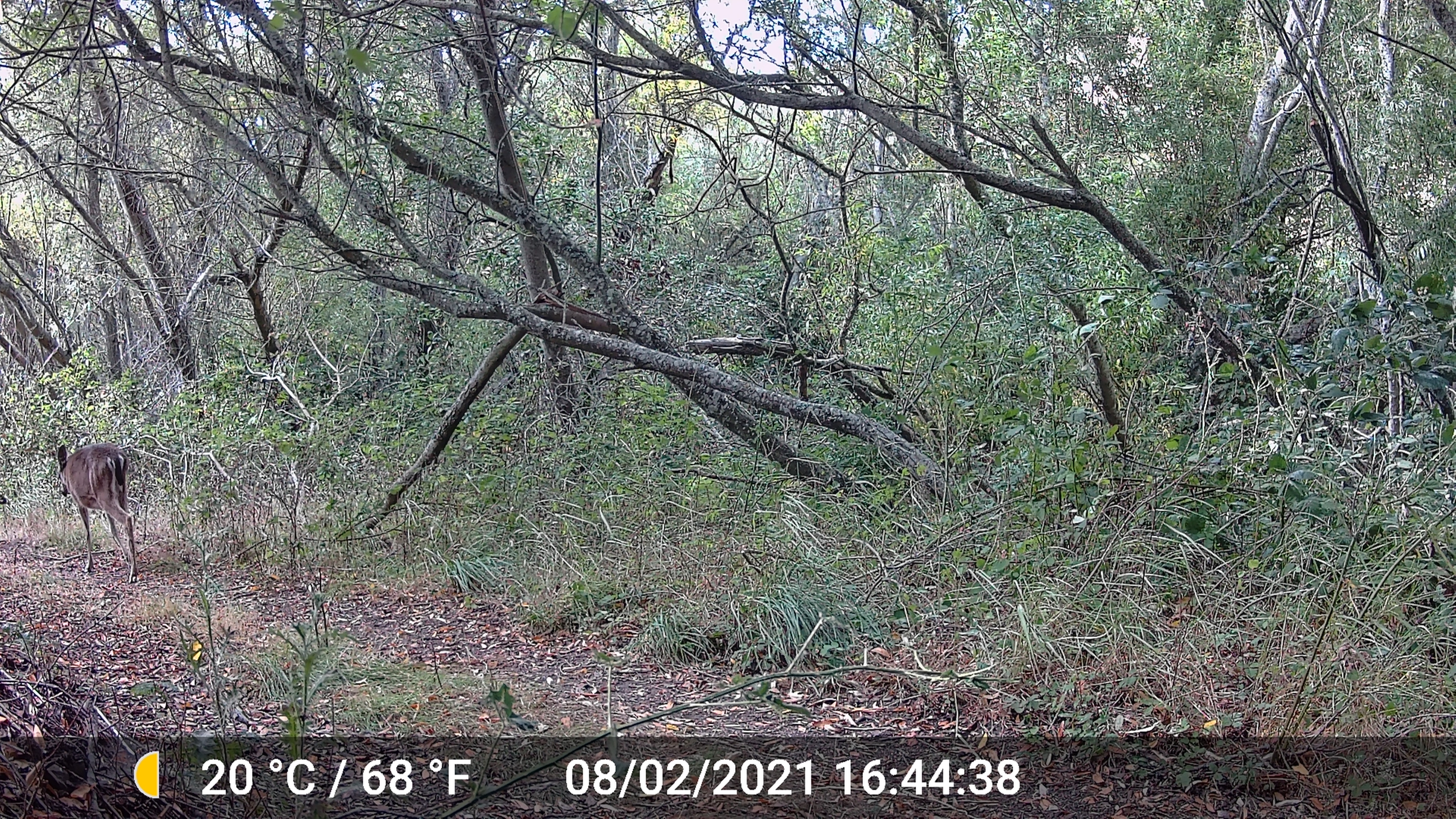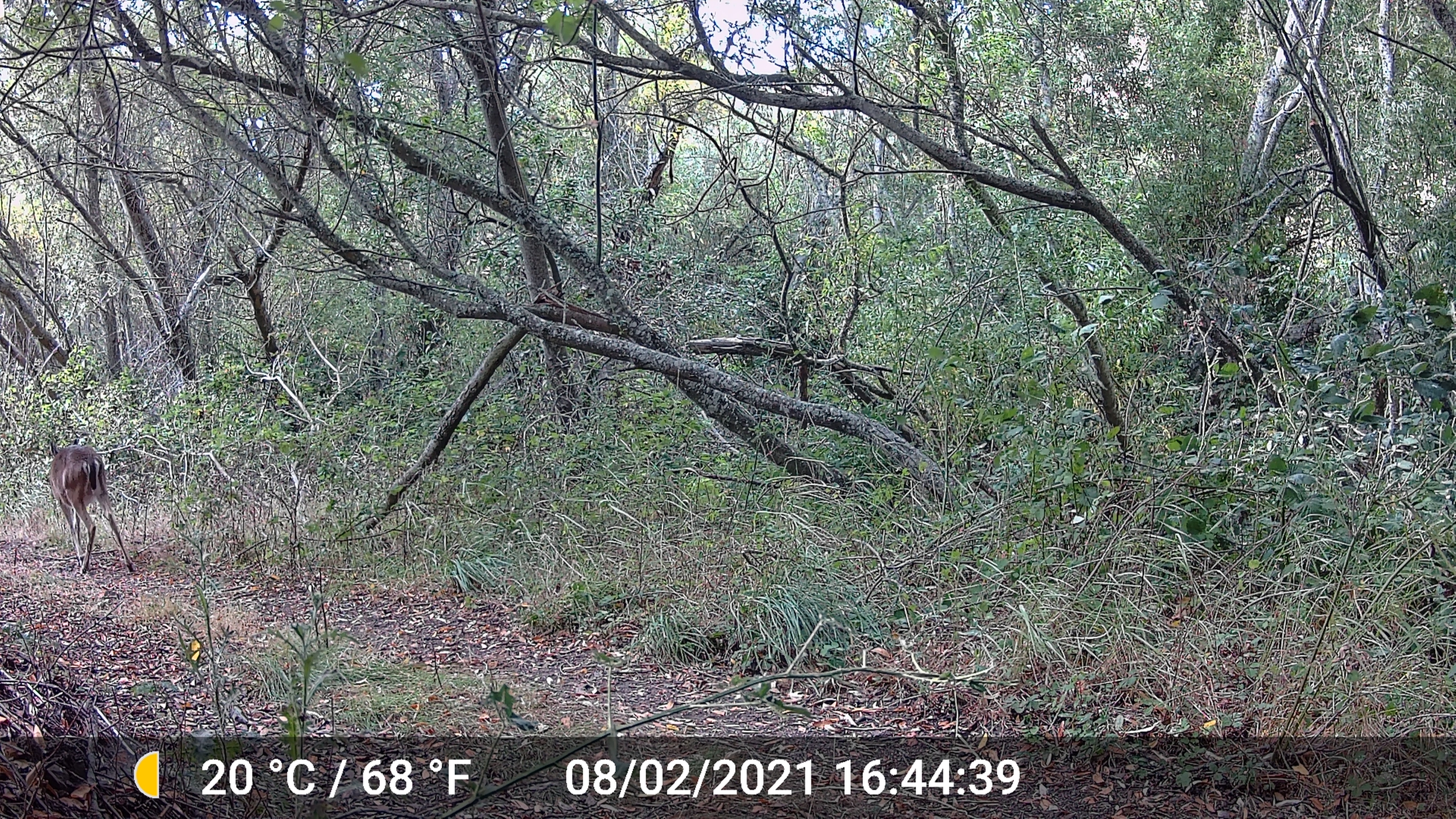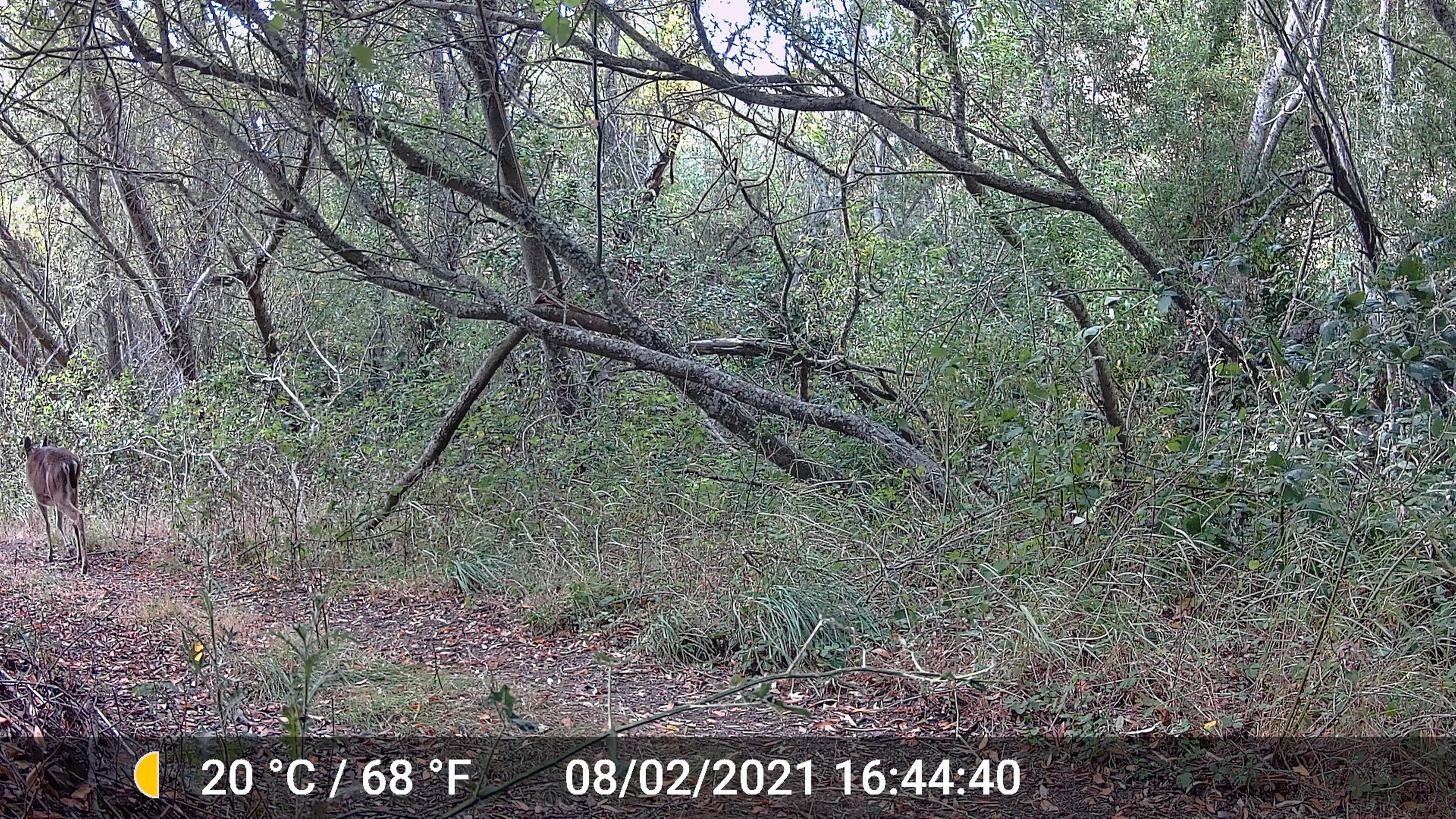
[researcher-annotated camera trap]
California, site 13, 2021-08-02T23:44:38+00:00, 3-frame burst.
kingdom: Animalia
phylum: Chordata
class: Mammalia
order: Artiodactyla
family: Cervidae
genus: Odocoileus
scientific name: Odocoileus hemionus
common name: mule deer